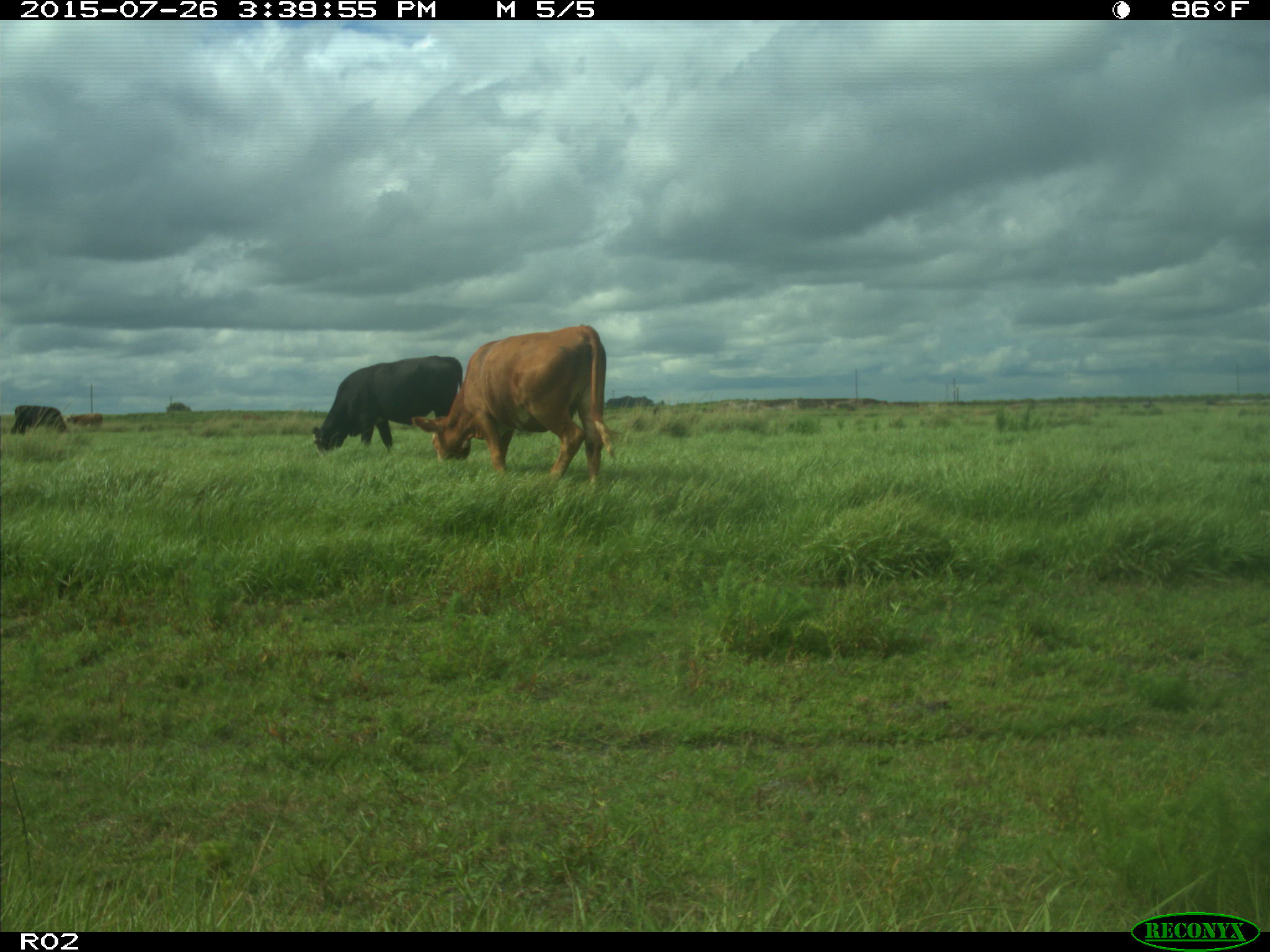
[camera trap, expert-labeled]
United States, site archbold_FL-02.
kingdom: Animalia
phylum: Chordata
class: Mammalia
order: Artiodactyla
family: Bovidae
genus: Bos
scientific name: Bos taurus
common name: domestic cow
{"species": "Bos taurus (domestic cow)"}